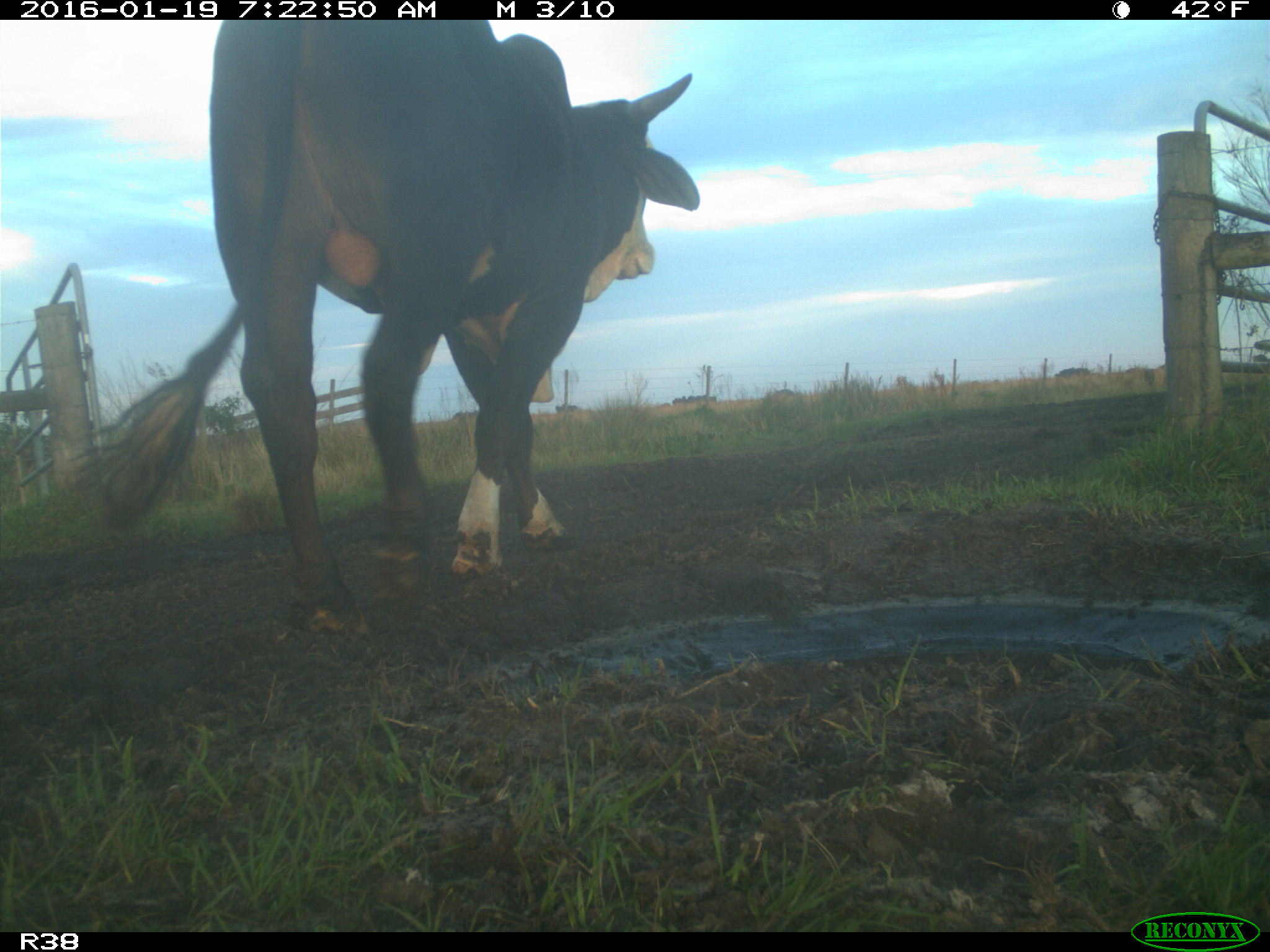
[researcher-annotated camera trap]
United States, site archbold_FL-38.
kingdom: Animalia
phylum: Chordata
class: Mammalia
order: Artiodactyla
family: Bovidae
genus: Bos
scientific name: Bos taurus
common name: domestic cow